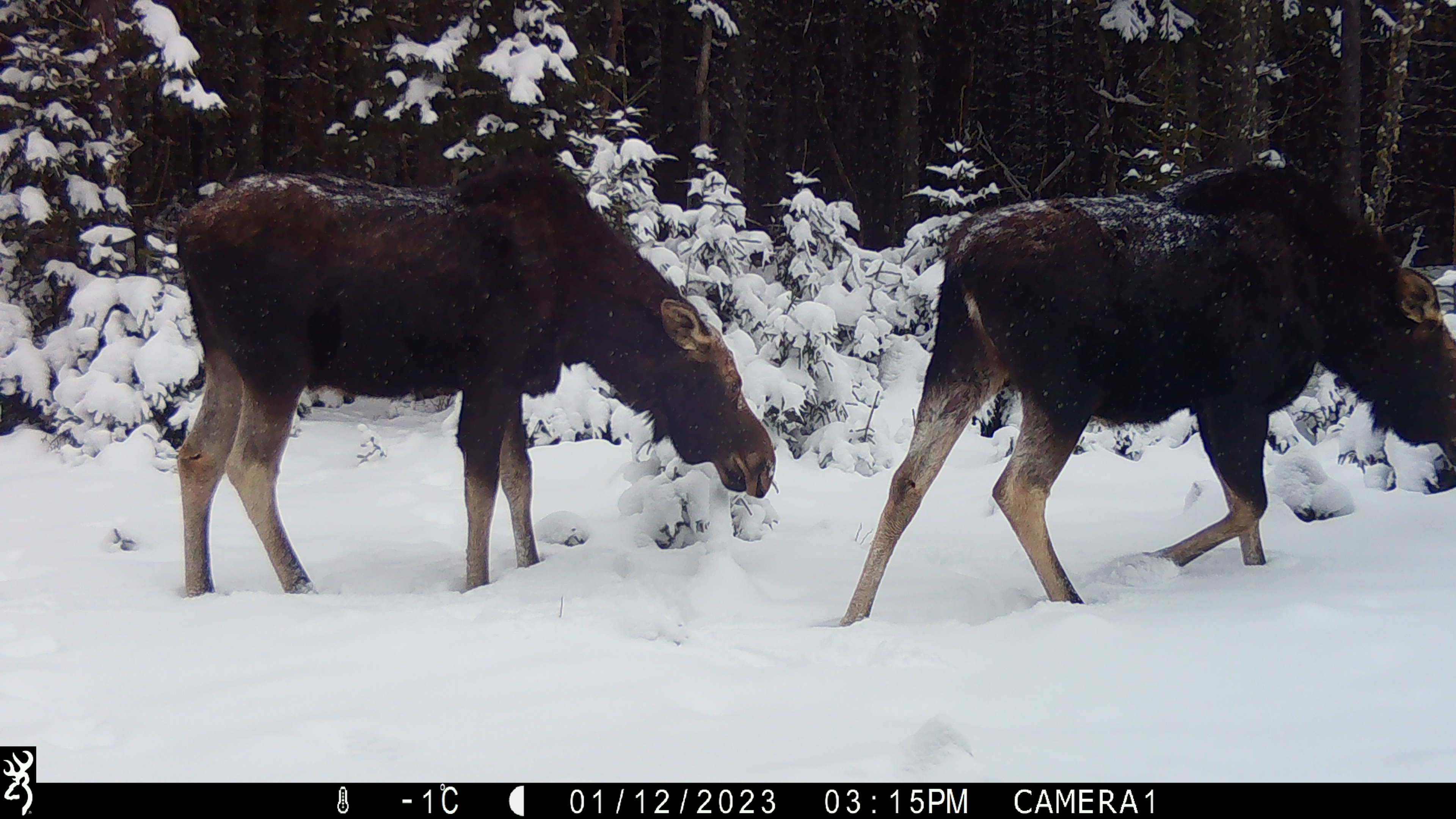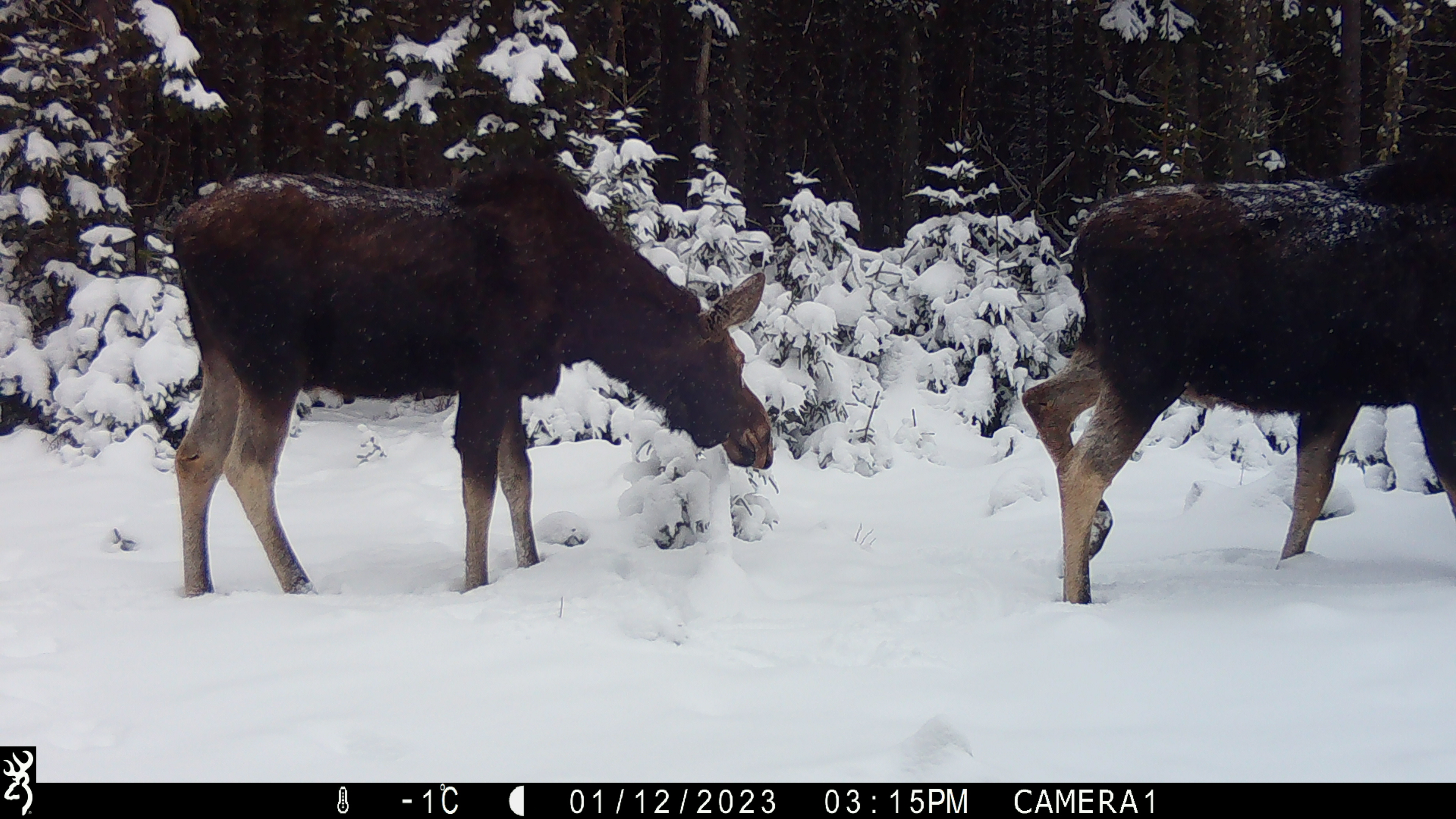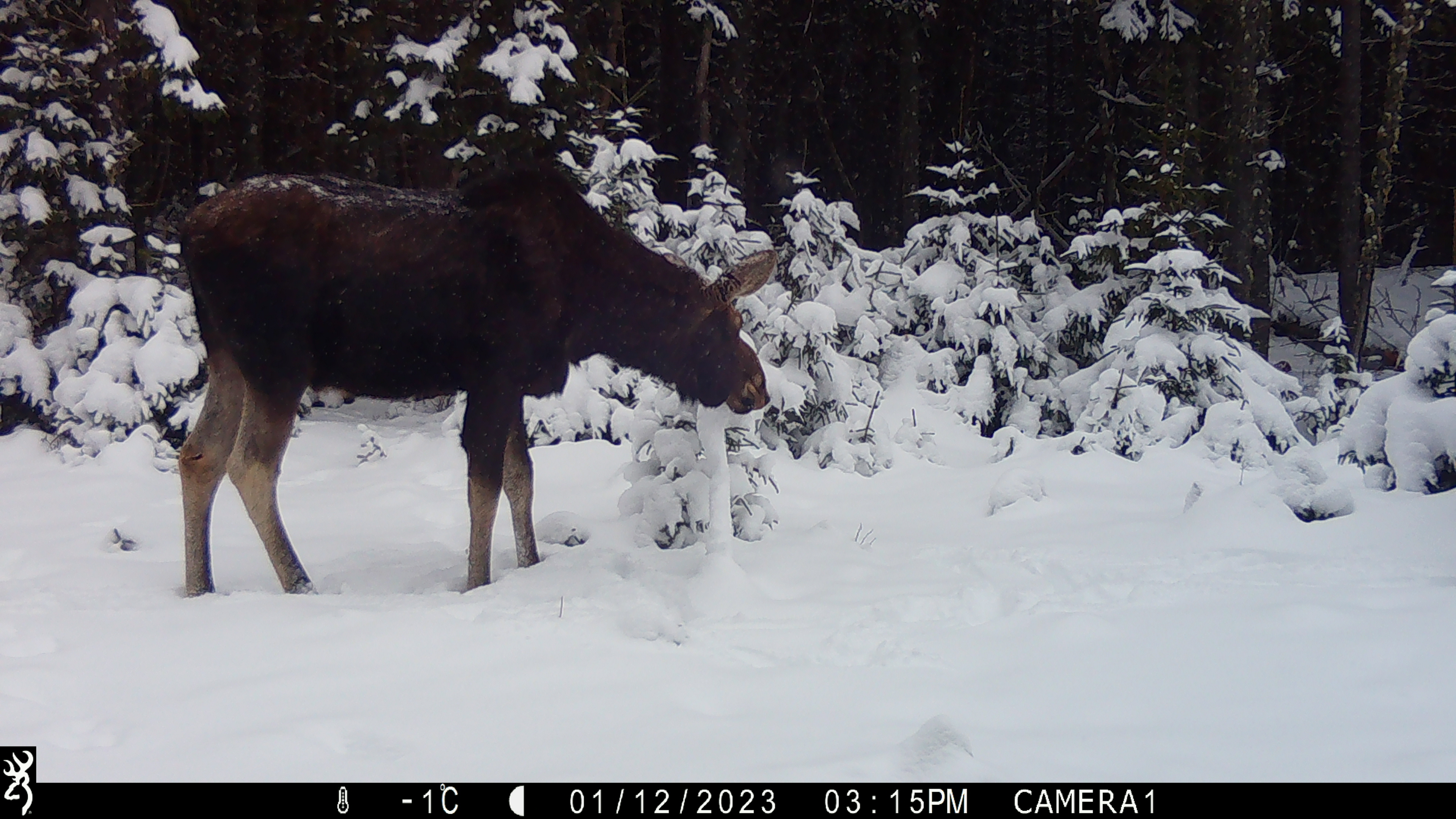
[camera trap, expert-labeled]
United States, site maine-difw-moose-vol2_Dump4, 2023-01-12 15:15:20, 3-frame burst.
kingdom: Animalia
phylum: Chordata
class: Mammalia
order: Artiodactyla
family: Cervidae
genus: Alces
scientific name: Alces alces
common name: moose